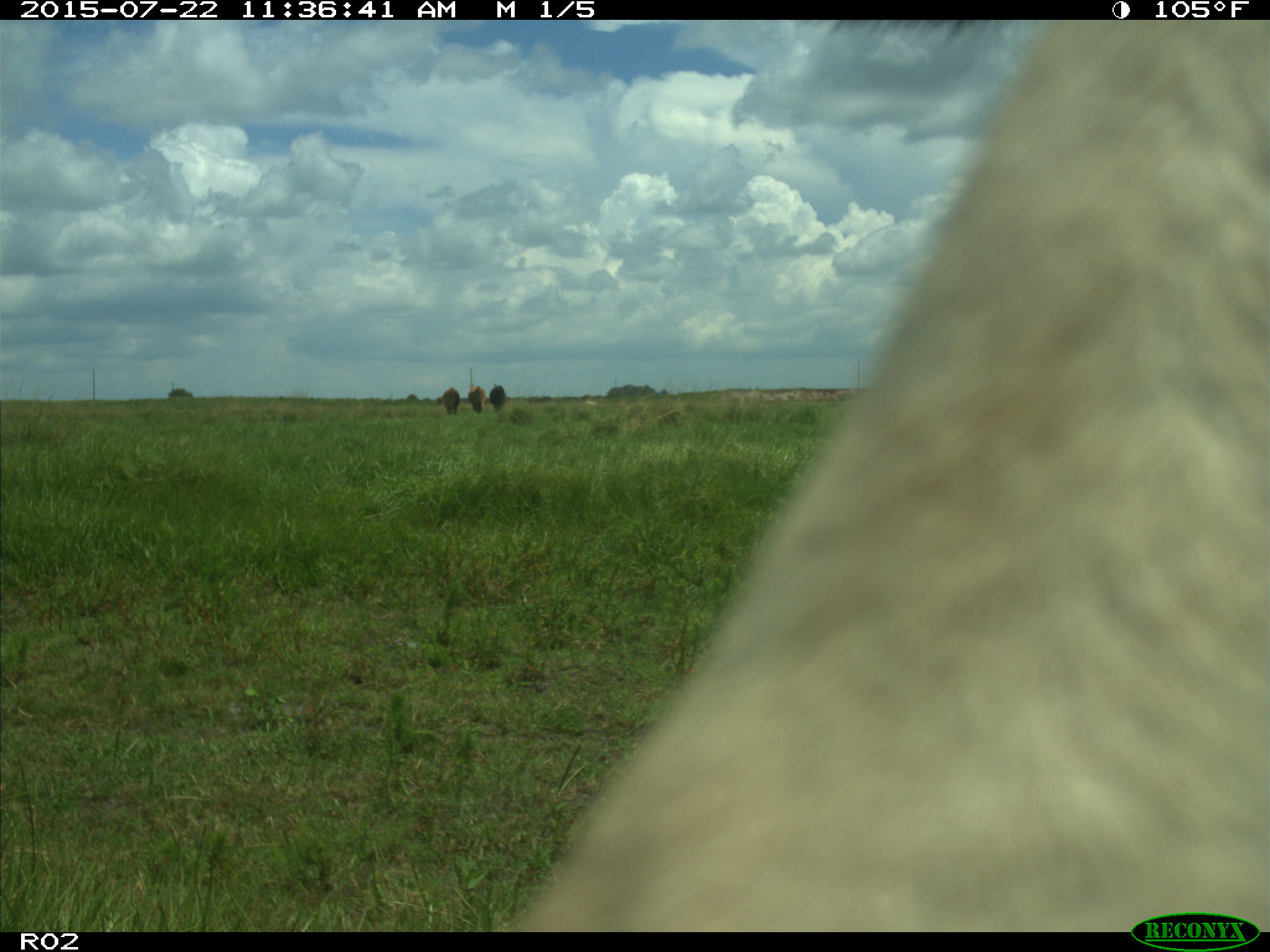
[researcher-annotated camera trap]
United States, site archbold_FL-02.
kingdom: Animalia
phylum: Chordata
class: Mammalia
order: Artiodactyla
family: Bovidae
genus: Bos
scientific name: Bos taurus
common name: domestic cow